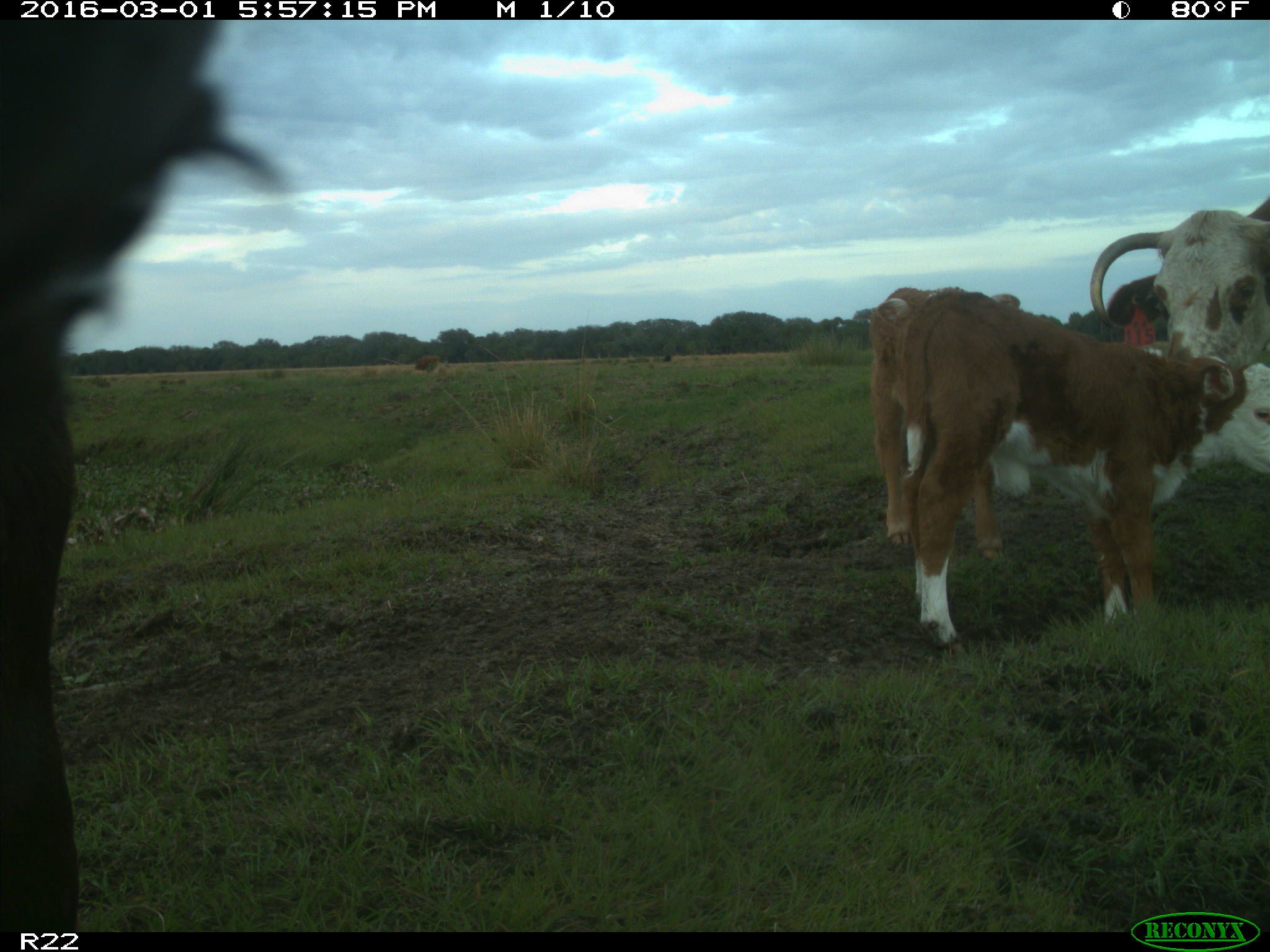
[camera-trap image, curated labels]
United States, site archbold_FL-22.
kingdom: Animalia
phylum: Chordata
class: Mammalia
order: Artiodactyla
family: Bovidae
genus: Bos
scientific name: Bos taurus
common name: domestic cow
Bos taurus (domestic cow).